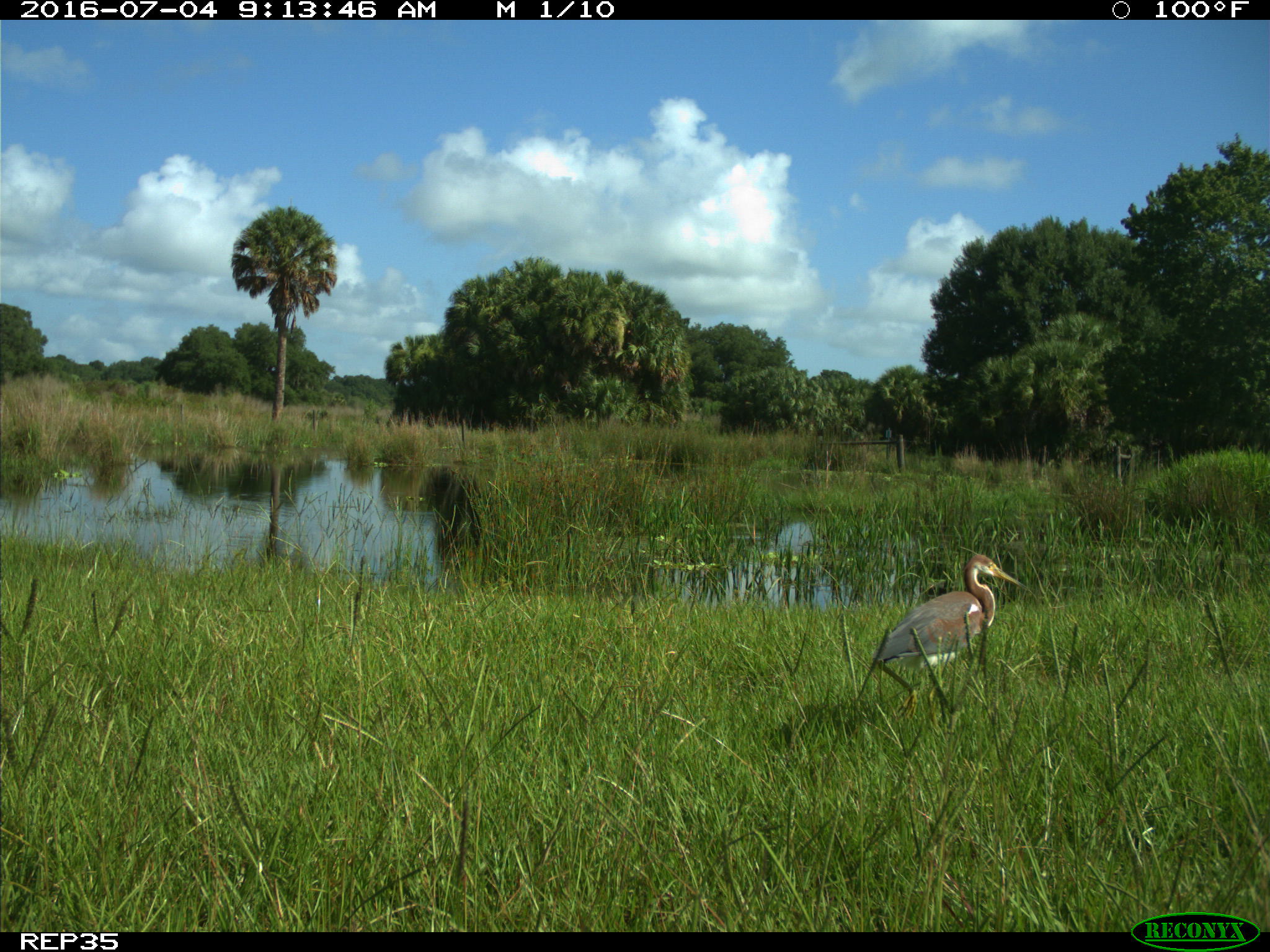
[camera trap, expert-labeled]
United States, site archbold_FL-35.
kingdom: Animalia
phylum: Chordata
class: Aves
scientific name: Aves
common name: birds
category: unidentified bird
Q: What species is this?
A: Unidentified bird (birds) (Aves).